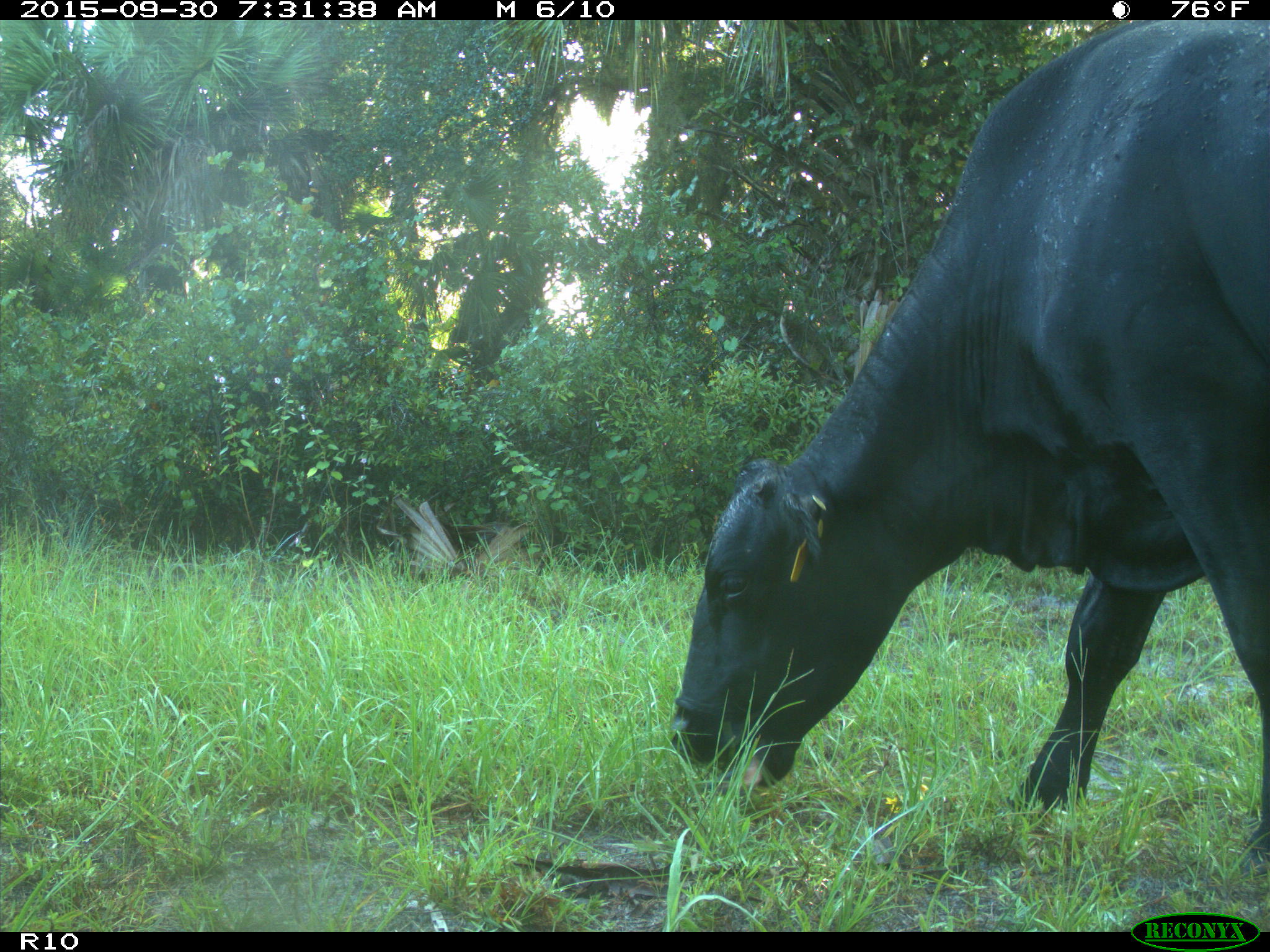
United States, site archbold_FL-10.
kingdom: Animalia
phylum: Chordata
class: Mammalia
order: Artiodactyla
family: Bovidae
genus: Bos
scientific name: Bos taurus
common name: domestic cow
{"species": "Bos taurus (domestic cow)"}